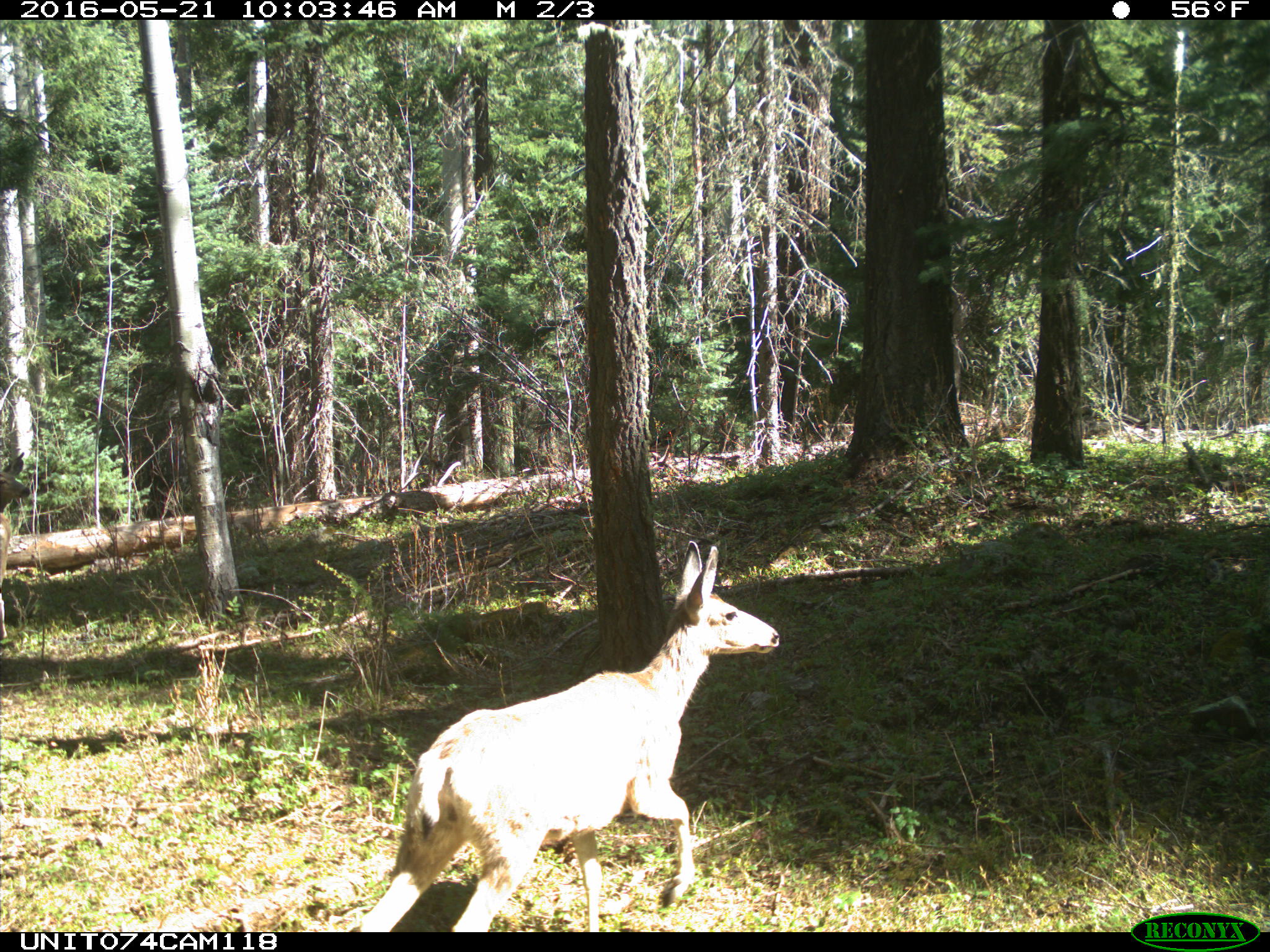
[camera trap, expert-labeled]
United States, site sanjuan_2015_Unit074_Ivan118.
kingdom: Animalia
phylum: Chordata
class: Mammalia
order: Artiodactyla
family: Cervidae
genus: Odocoileus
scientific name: Odocoileus hemionus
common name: mule deer